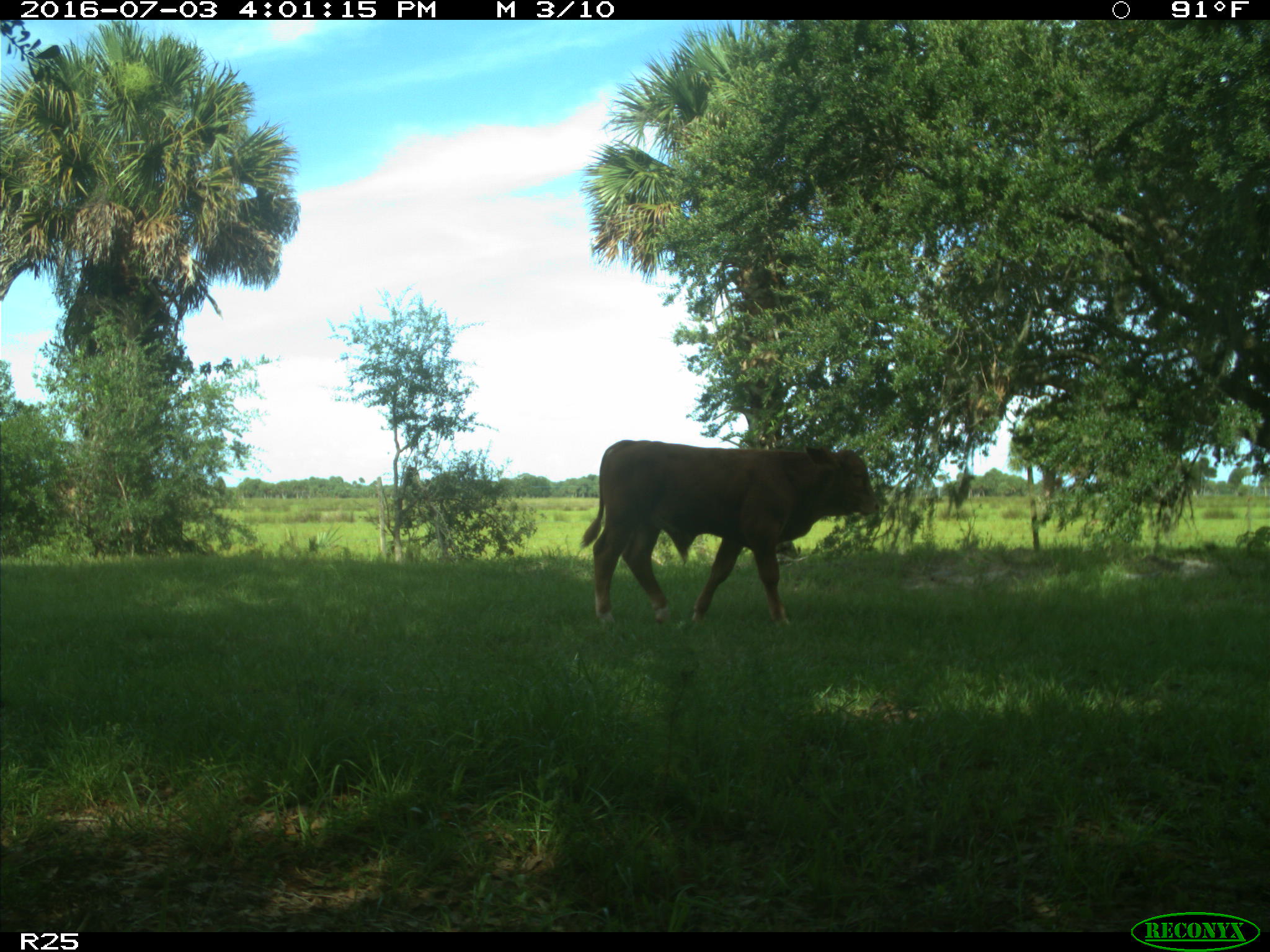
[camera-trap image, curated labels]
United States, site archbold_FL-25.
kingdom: Animalia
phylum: Chordata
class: Mammalia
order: Artiodactyla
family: Bovidae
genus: Bos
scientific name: Bos taurus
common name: domestic cow